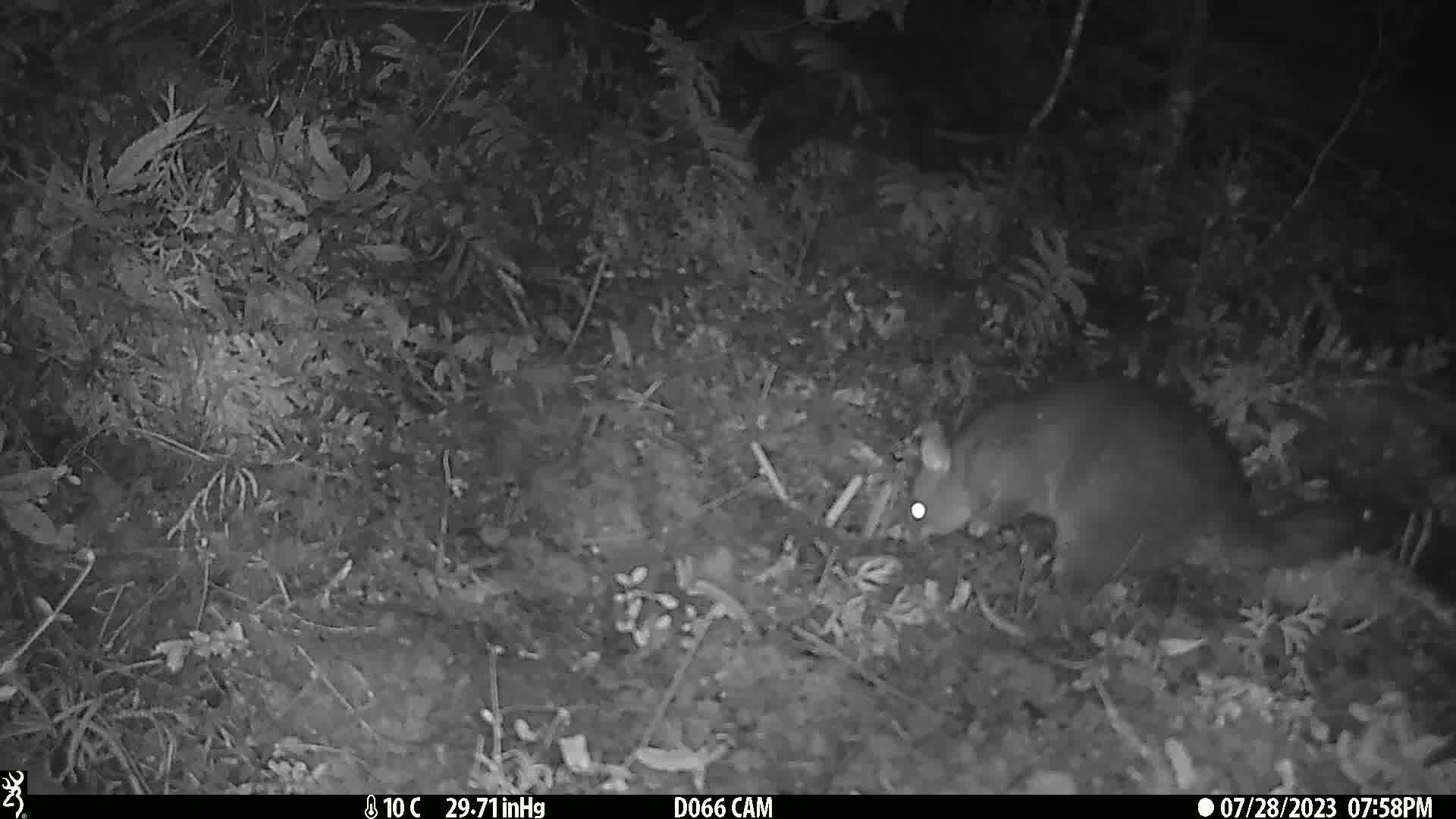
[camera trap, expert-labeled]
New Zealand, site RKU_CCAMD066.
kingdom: Animalia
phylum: Chordata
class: Mammalia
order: Diprotodontia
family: Phalangeridae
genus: Trichosurus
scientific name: Trichosurus vulpecula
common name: common brushtail possum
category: possum